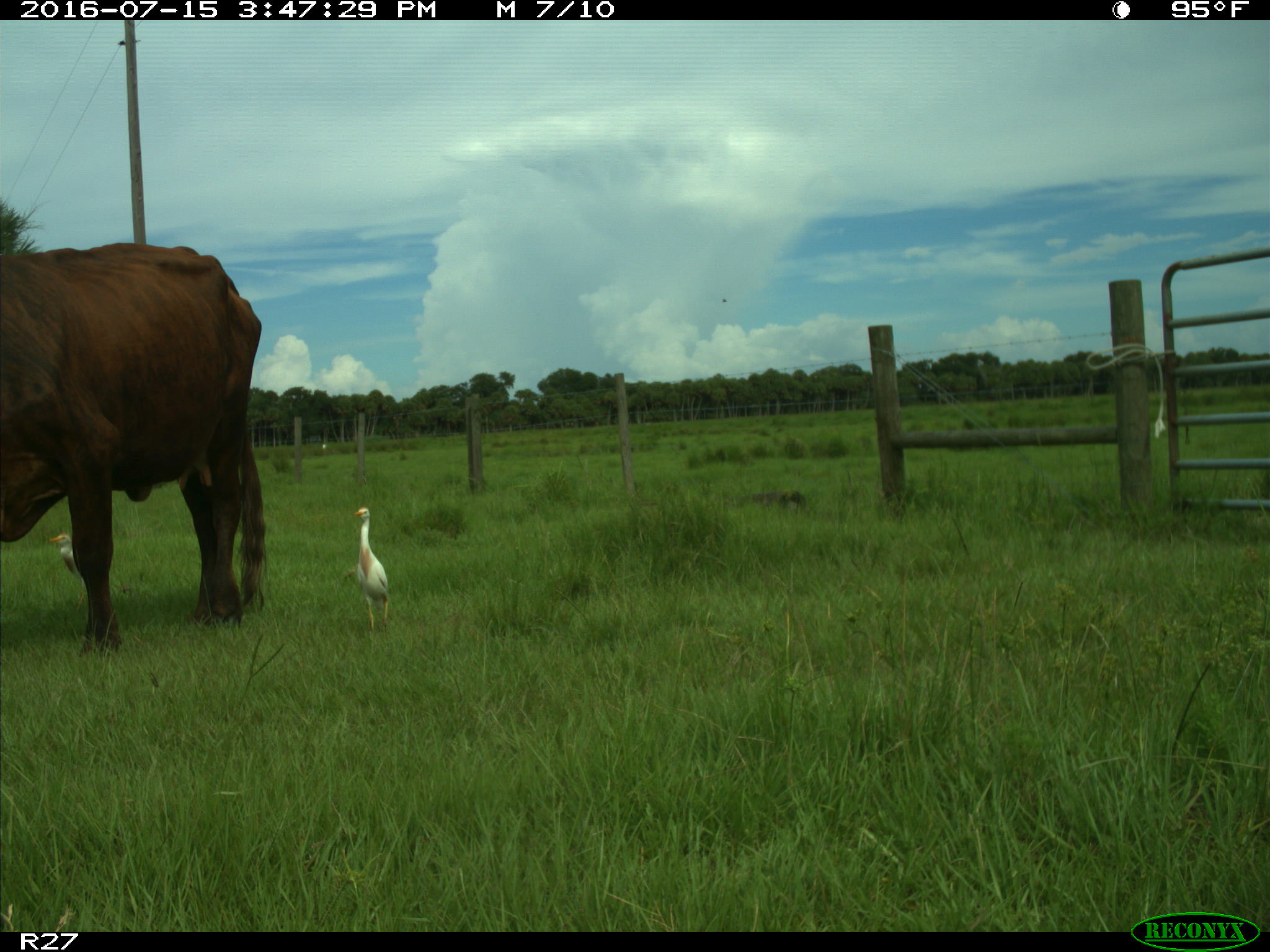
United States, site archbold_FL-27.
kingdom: Animalia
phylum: Chordata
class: Mammalia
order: Artiodactyla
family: Bovidae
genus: Bos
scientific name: Bos taurus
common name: domestic cow